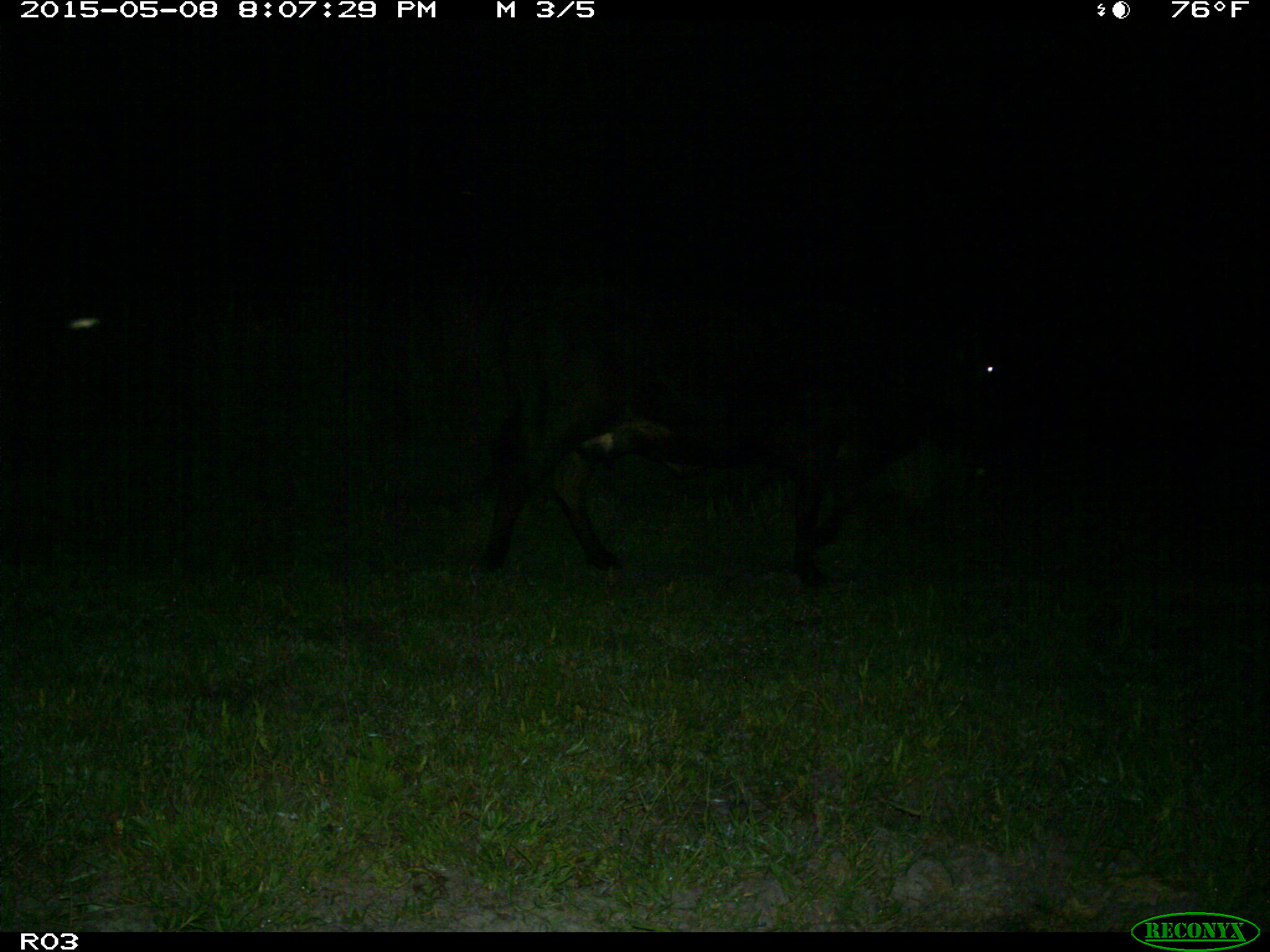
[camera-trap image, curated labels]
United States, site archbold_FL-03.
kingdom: Animalia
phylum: Chordata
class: Mammalia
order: Artiodactyla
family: Bovidae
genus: Bos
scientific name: Bos taurus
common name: domestic cow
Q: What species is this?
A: Bos taurus (domestic cow).